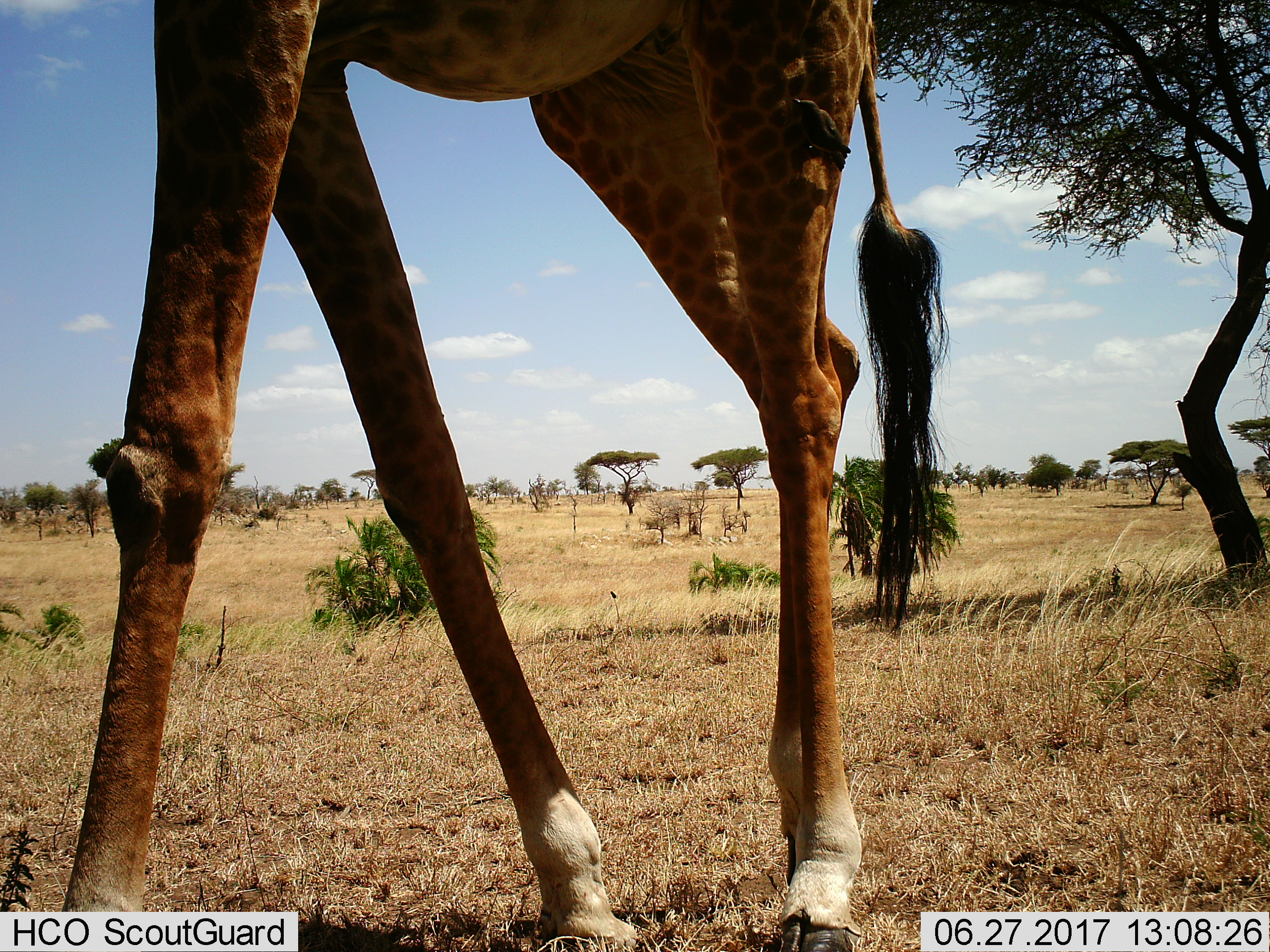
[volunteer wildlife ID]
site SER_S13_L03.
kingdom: Animalia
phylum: Chordata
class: Mammalia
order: Artiodactyla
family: Giraffidae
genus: Giraffa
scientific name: Giraffa camelopardalis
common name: giraffe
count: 1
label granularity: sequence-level